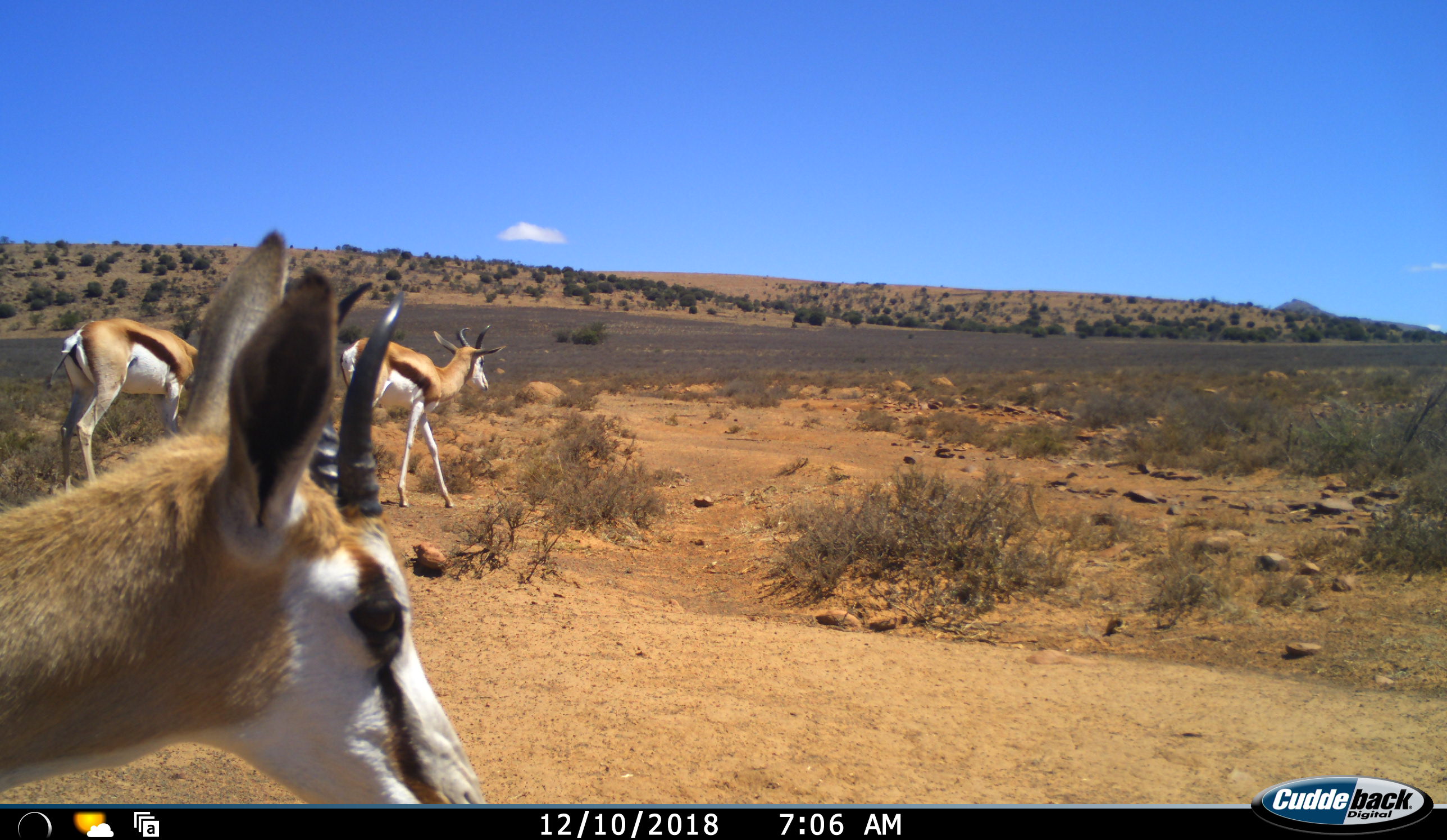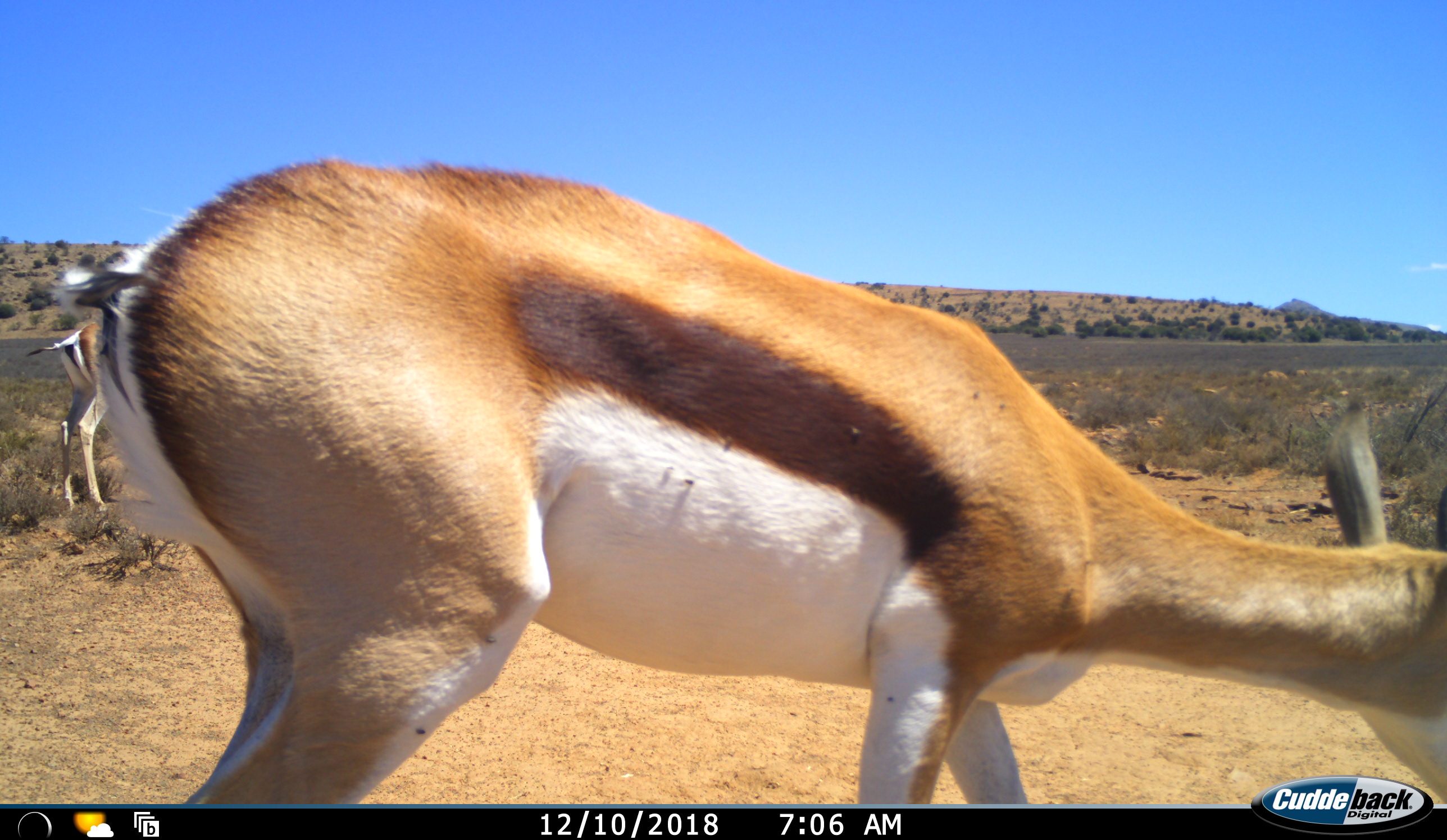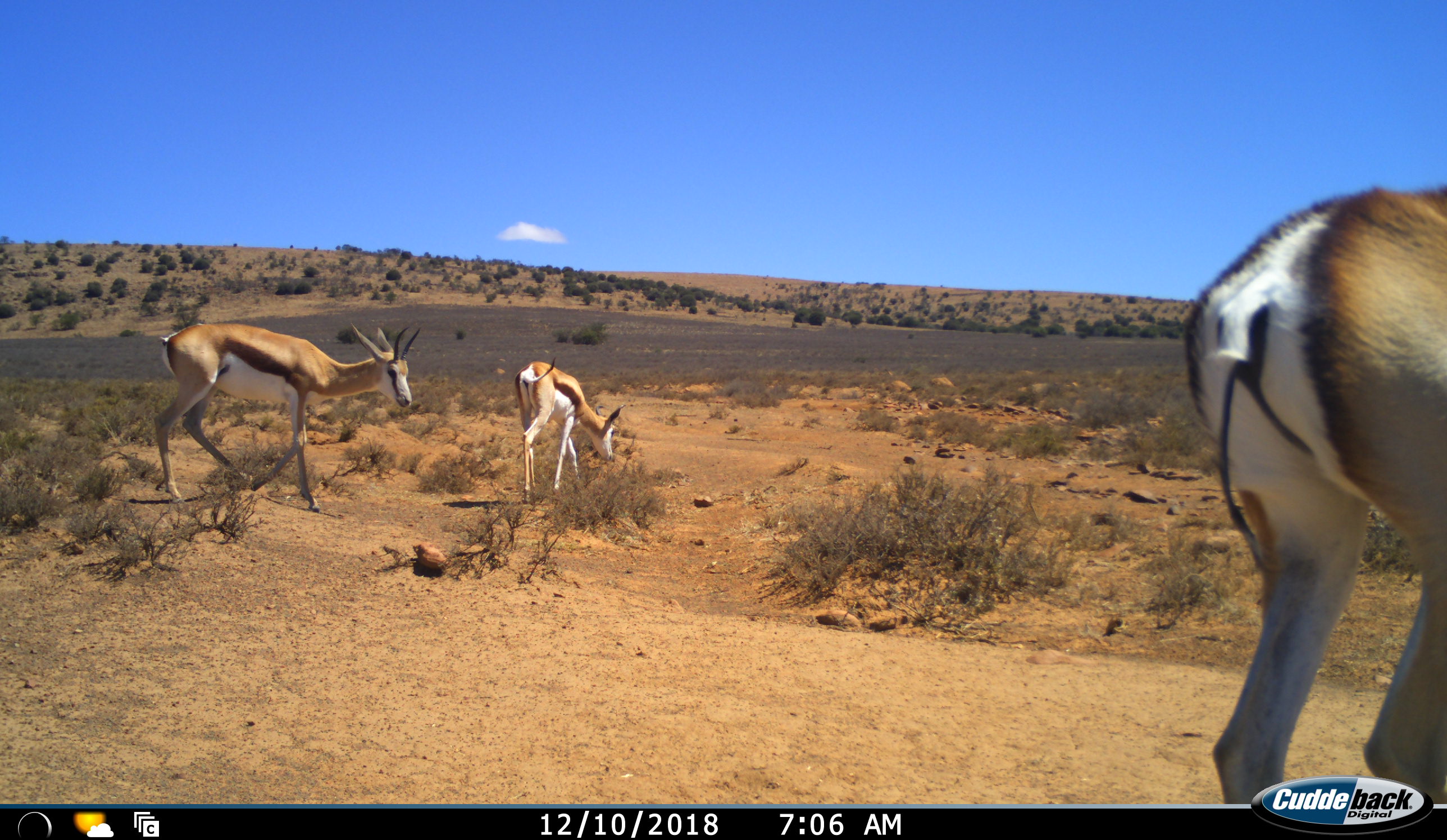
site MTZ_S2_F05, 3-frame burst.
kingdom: Animalia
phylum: Chordata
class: Mammalia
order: Artiodactyla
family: Bovidae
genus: Antidorcas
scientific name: Antidorcas marsupialis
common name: springbok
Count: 3.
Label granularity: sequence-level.